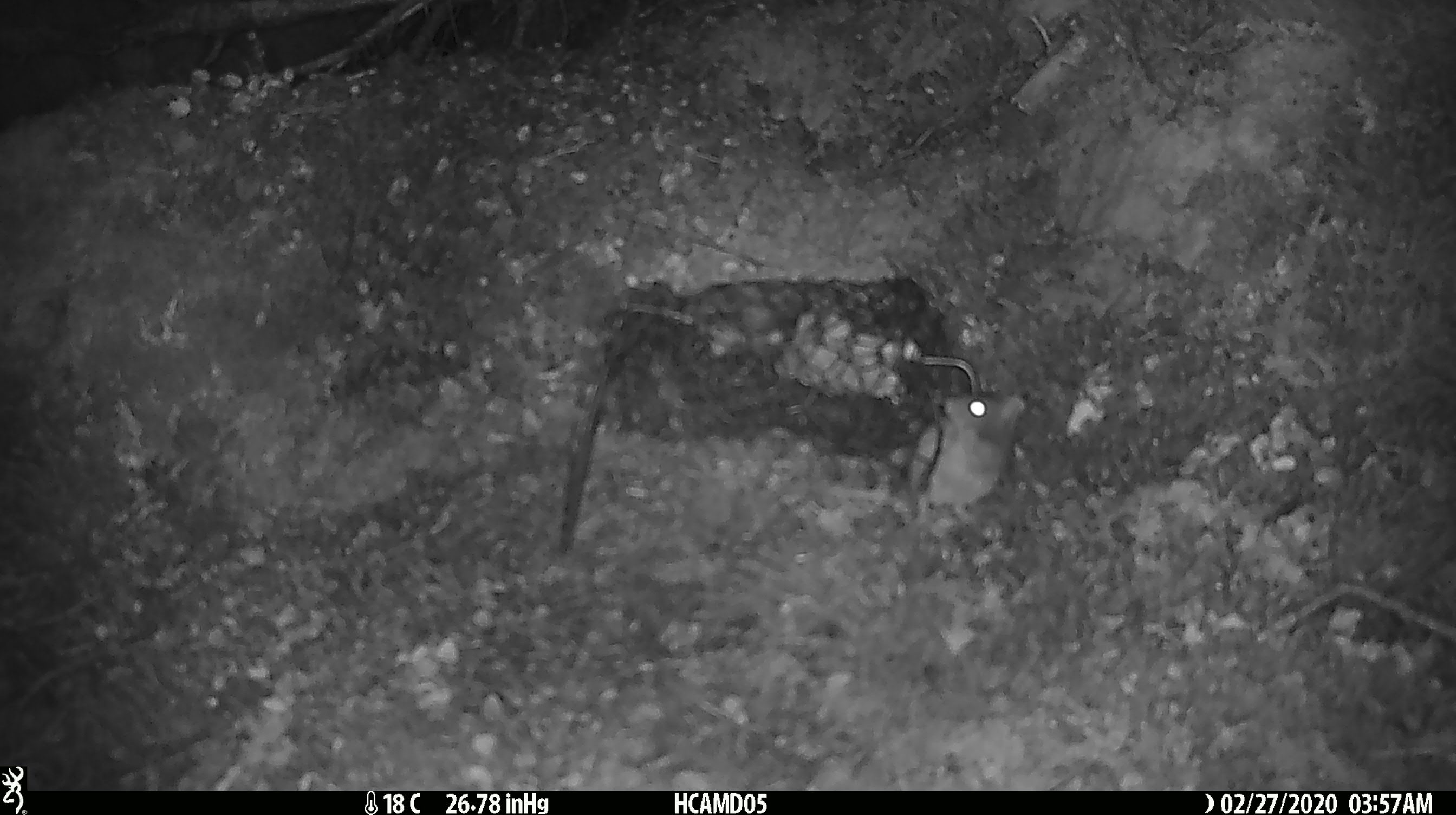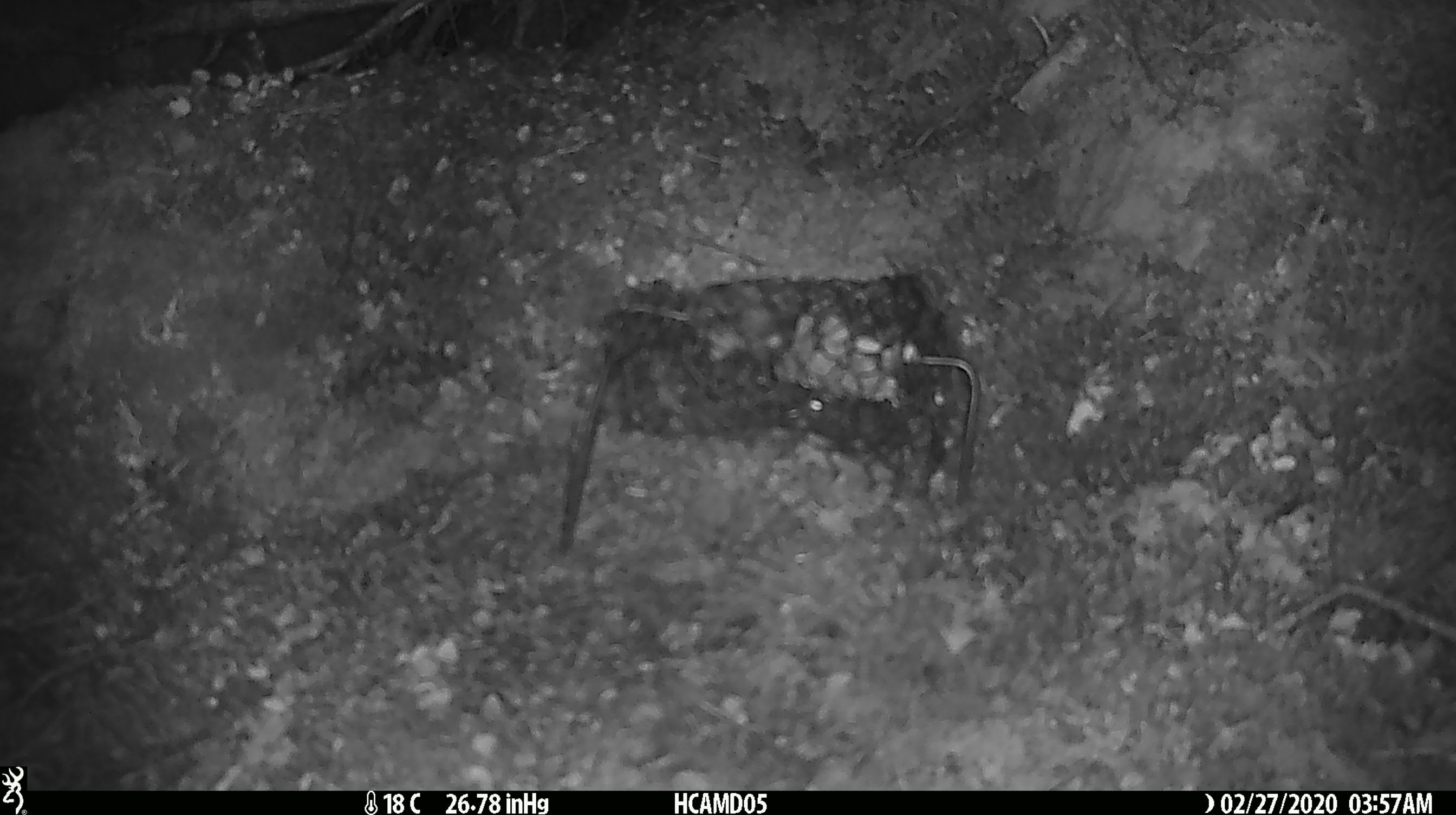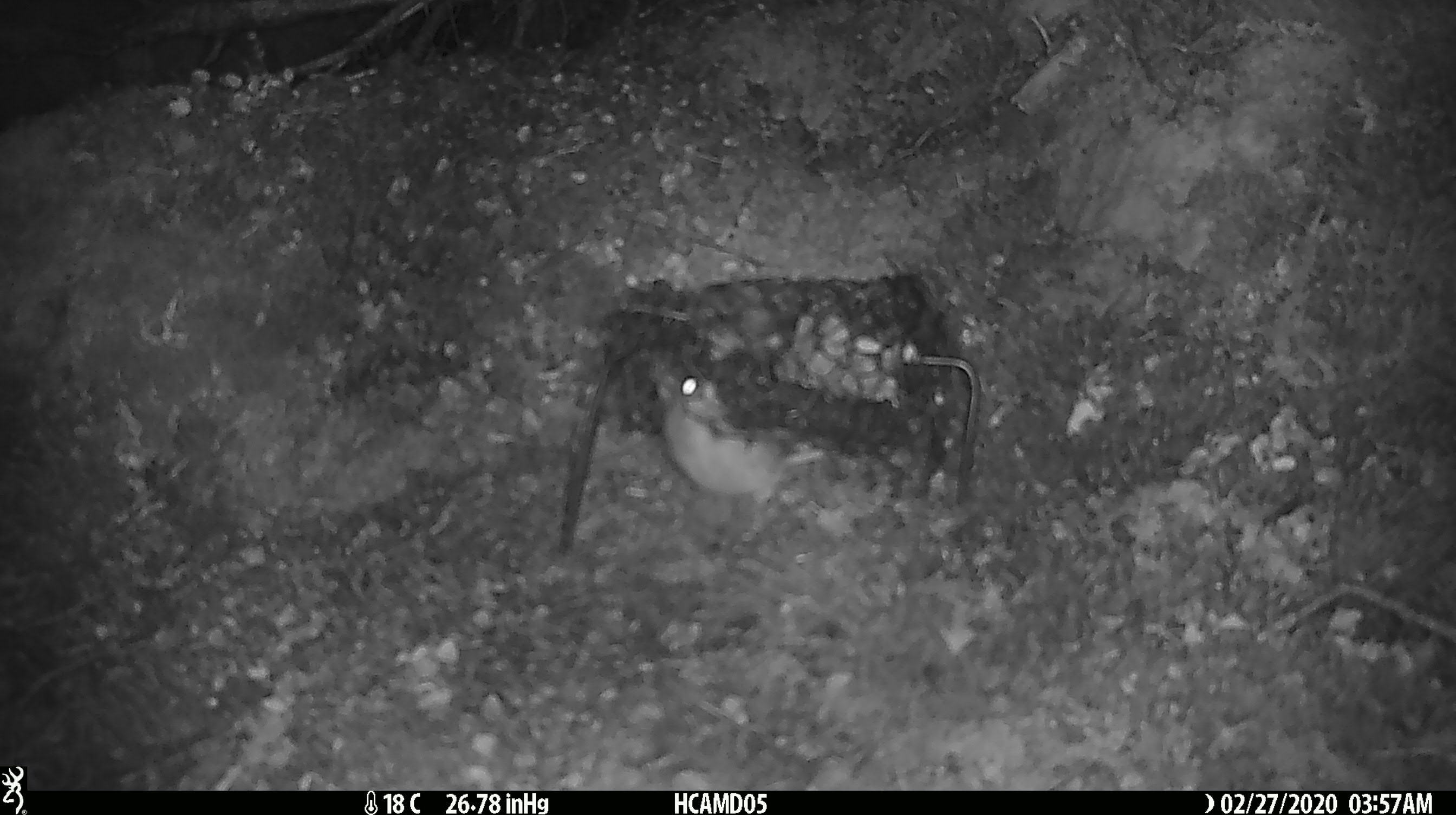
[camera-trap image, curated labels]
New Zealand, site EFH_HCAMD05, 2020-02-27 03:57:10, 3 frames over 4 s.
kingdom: Animalia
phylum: Chordata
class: Mammalia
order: Rodentia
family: Muridae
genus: Mus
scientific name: Mus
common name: mouse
Mouse (Mus).